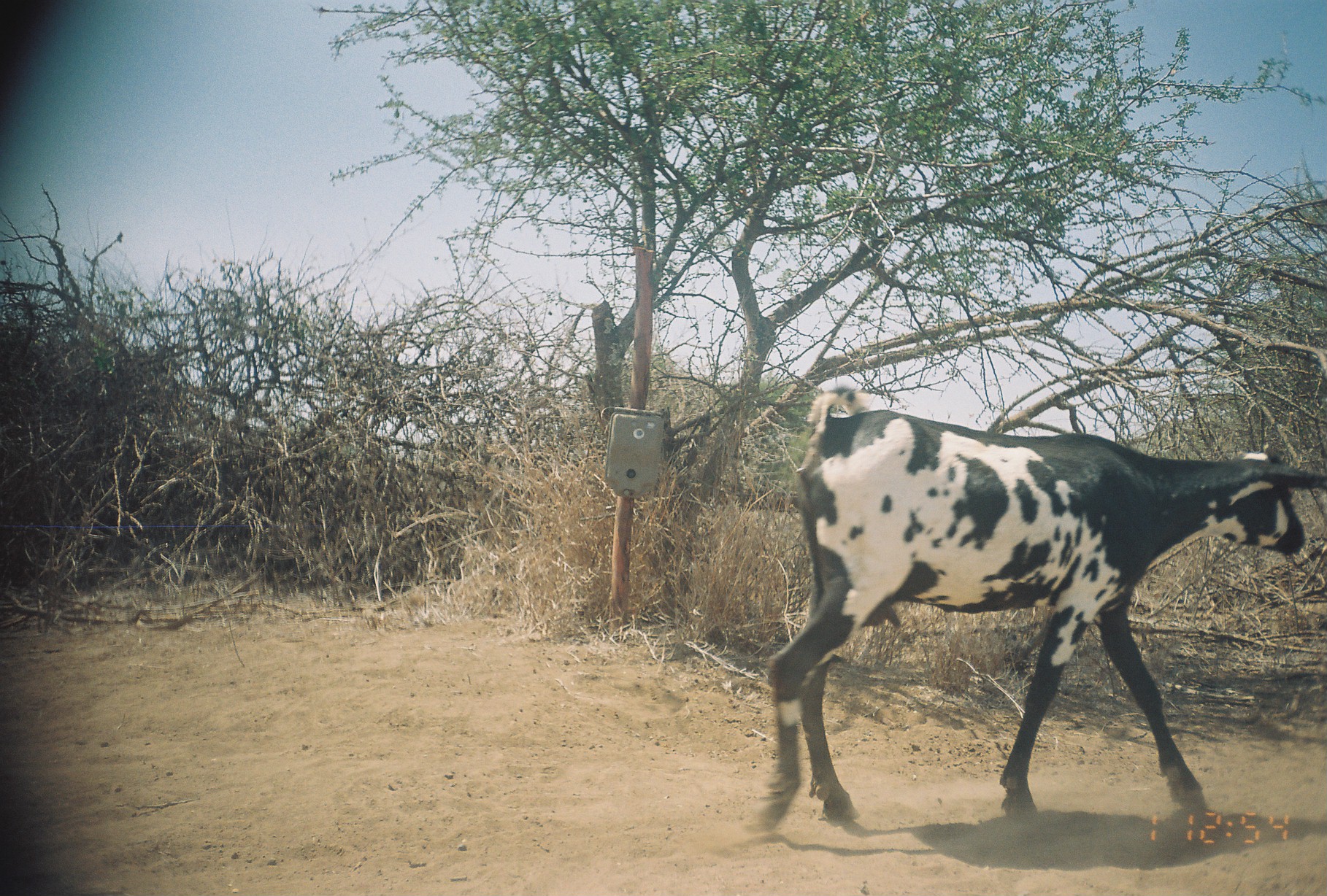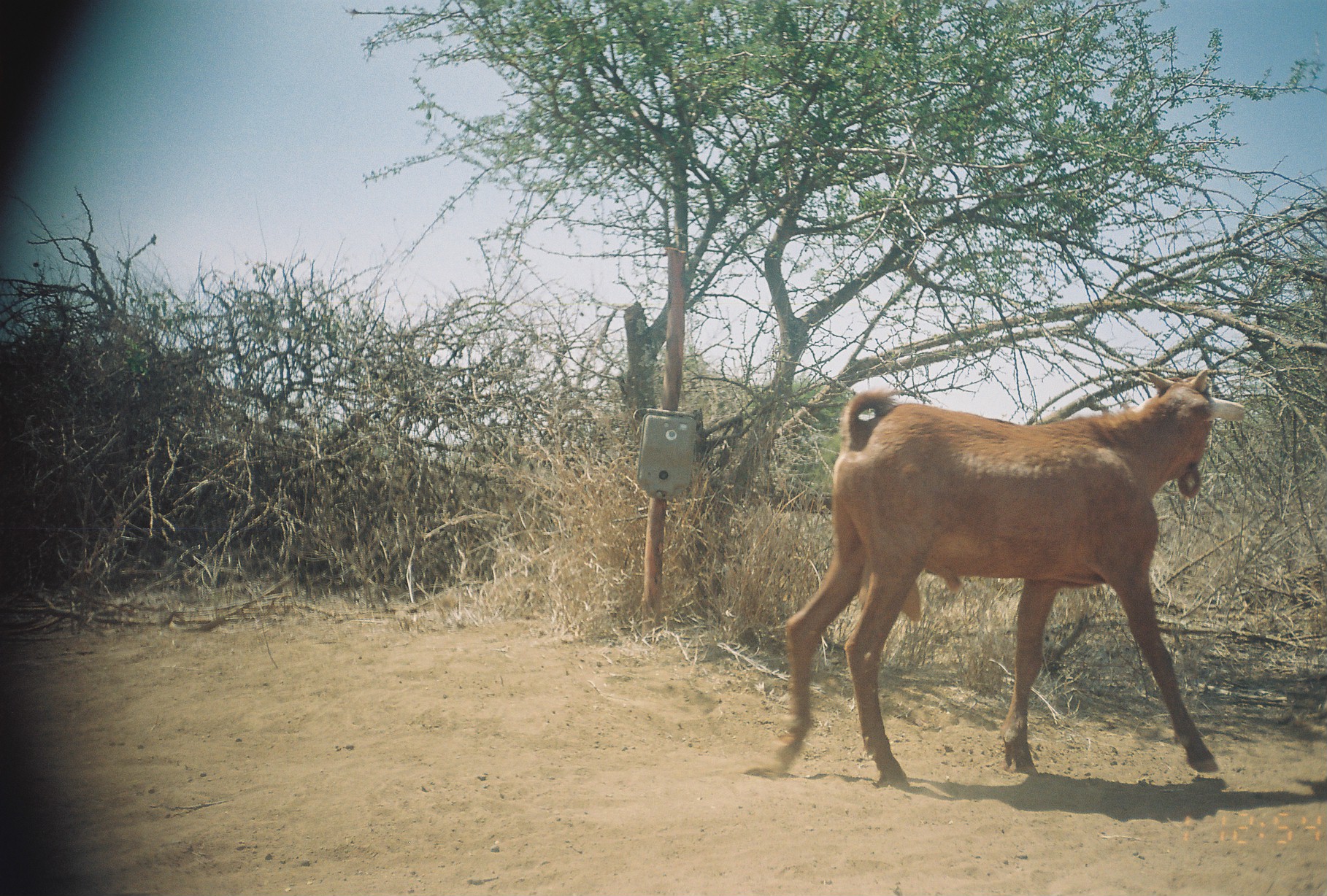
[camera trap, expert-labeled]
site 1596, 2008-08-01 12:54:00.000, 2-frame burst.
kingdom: Animalia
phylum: Chordata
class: Mammalia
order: Artiodactyla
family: Bovidae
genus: Capra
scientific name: Capra aegagrus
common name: wild goat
Capra aegagrus (wild goat), count 1.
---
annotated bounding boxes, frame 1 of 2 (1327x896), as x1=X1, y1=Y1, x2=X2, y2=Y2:
capra aegagrus: x1=761, y1=384, x2=1327, y2=833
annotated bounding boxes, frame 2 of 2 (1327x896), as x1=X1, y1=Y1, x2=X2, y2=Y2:
capra aegagrus: x1=769, y1=368, x2=1246, y2=789